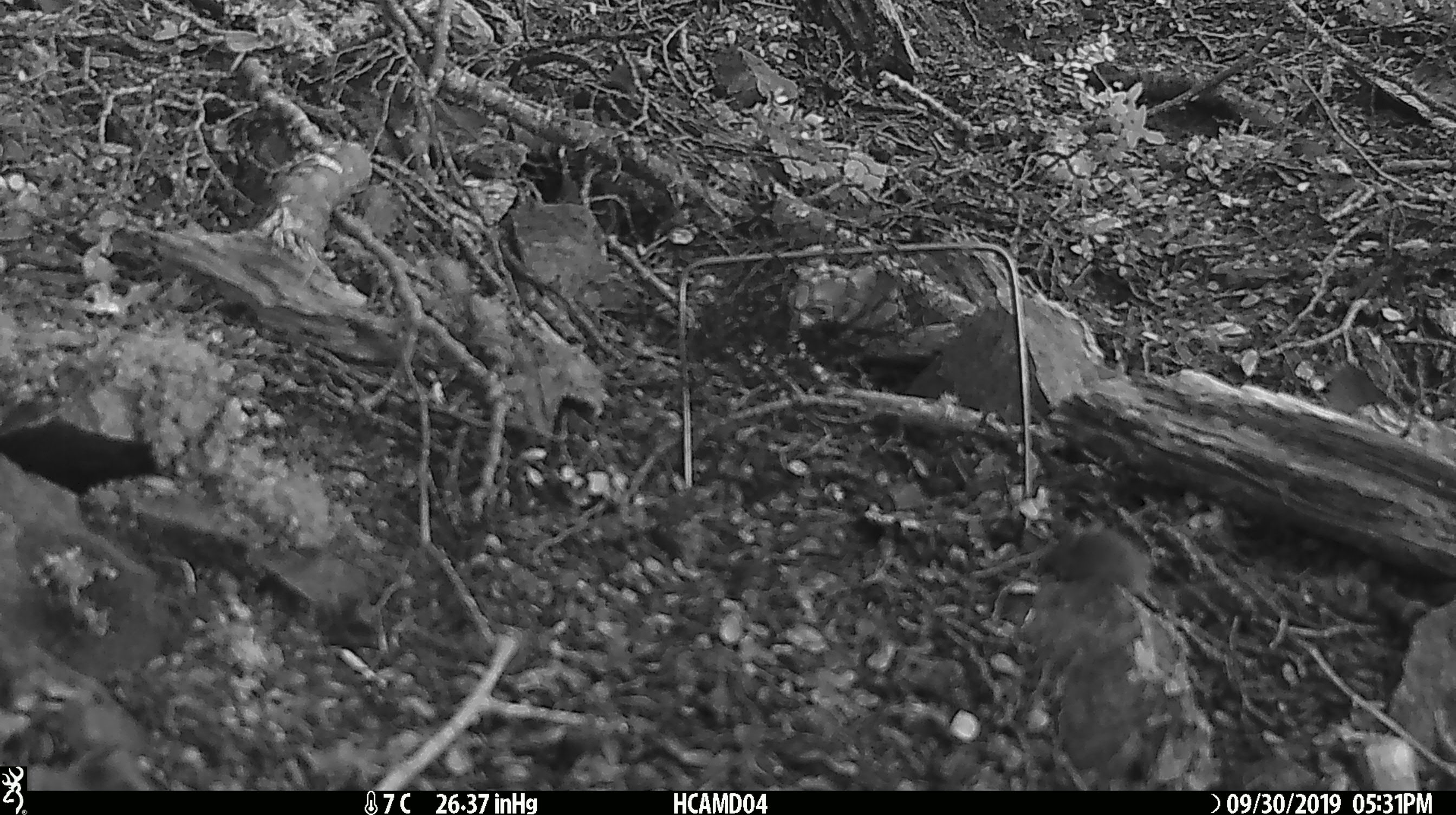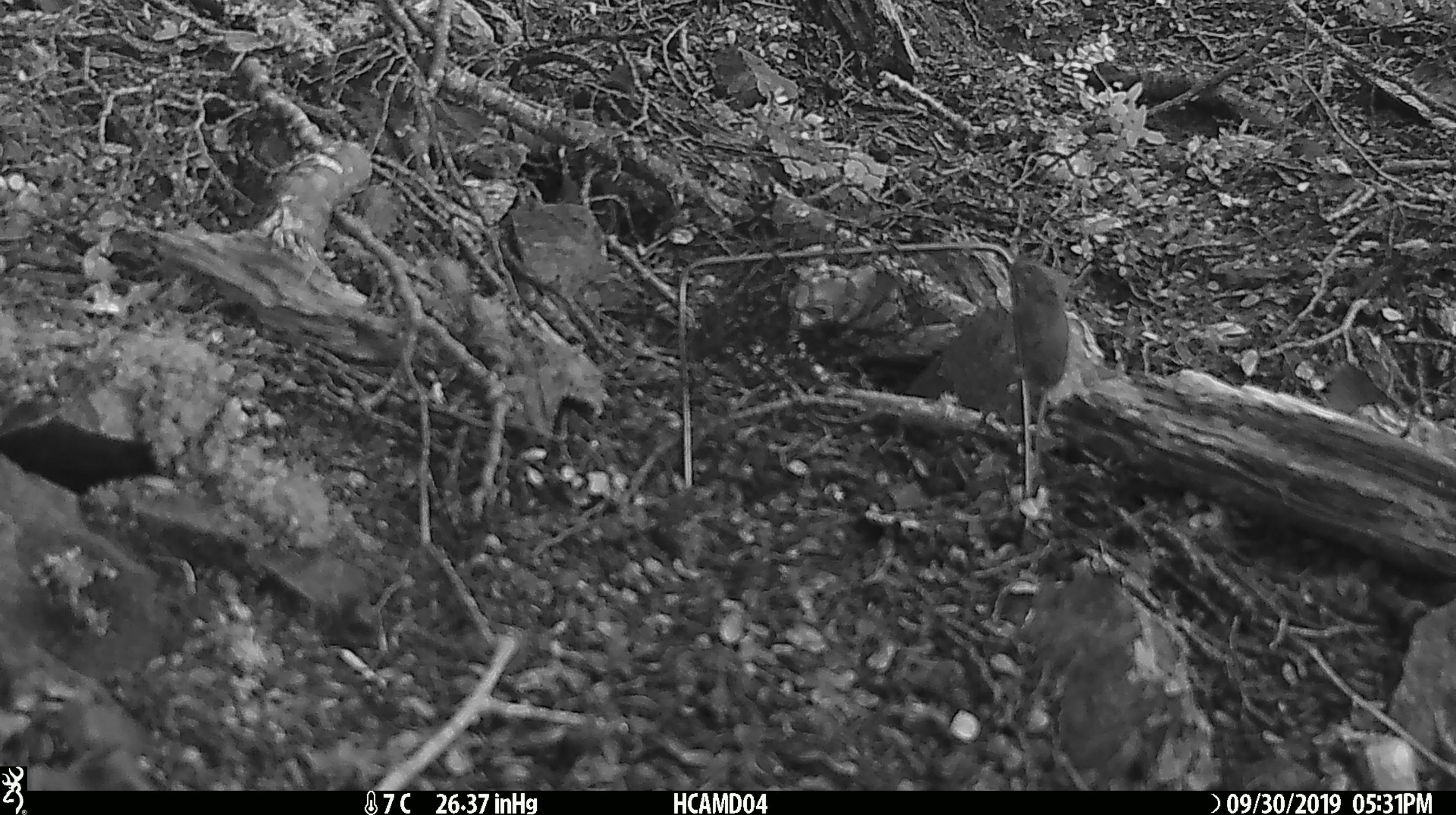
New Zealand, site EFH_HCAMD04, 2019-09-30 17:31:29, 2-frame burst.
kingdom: Animalia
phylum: Chordata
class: Mammalia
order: Rodentia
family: Muridae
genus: Mus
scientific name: Mus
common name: mouse